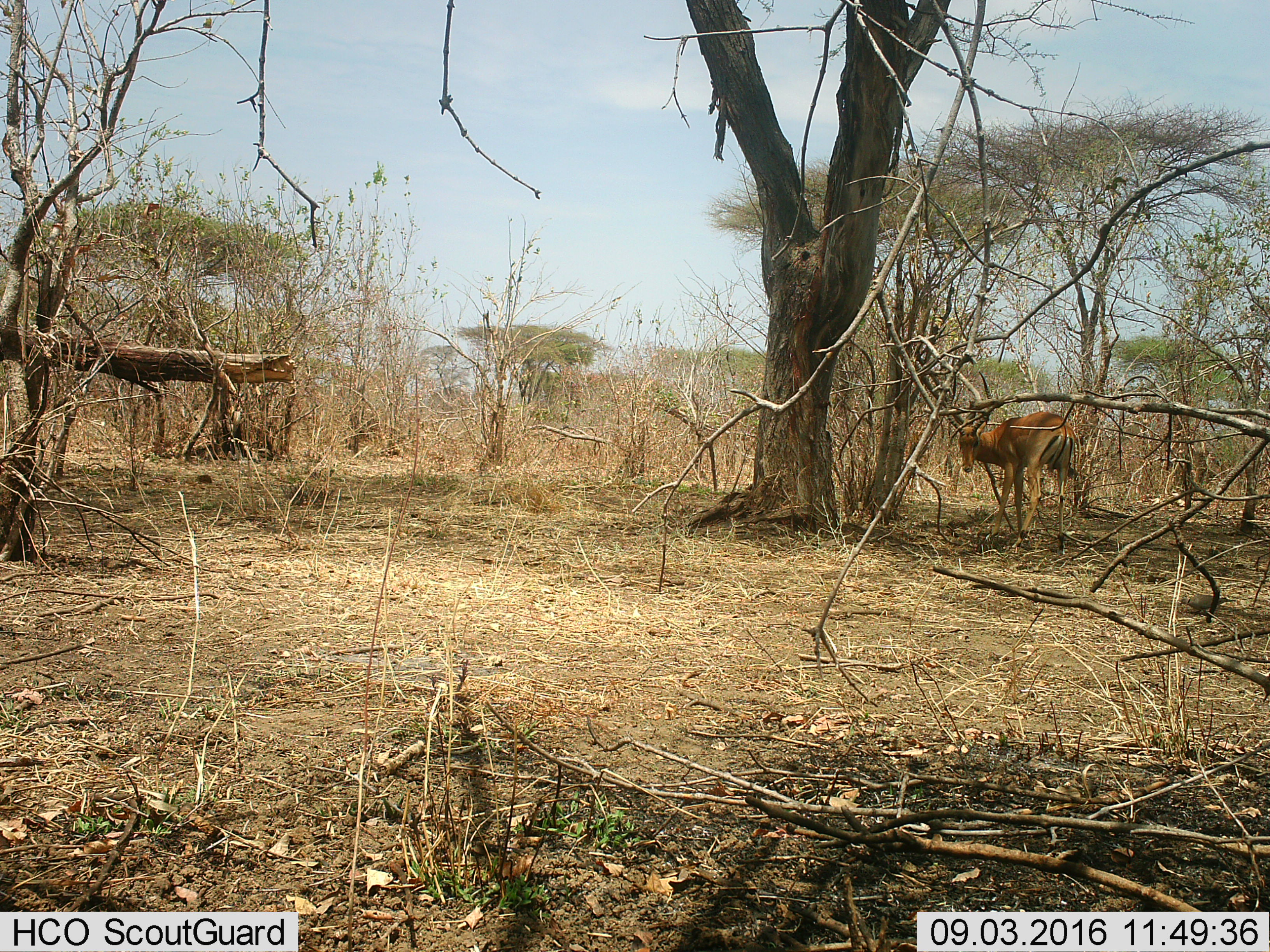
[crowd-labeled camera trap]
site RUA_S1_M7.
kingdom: Animalia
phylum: Chordata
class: Mammalia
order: Artiodactyla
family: Bovidae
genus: Aepyceros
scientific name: Aepyceros melampus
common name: impala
Impala (Aepyceros melampus), count 1. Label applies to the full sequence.